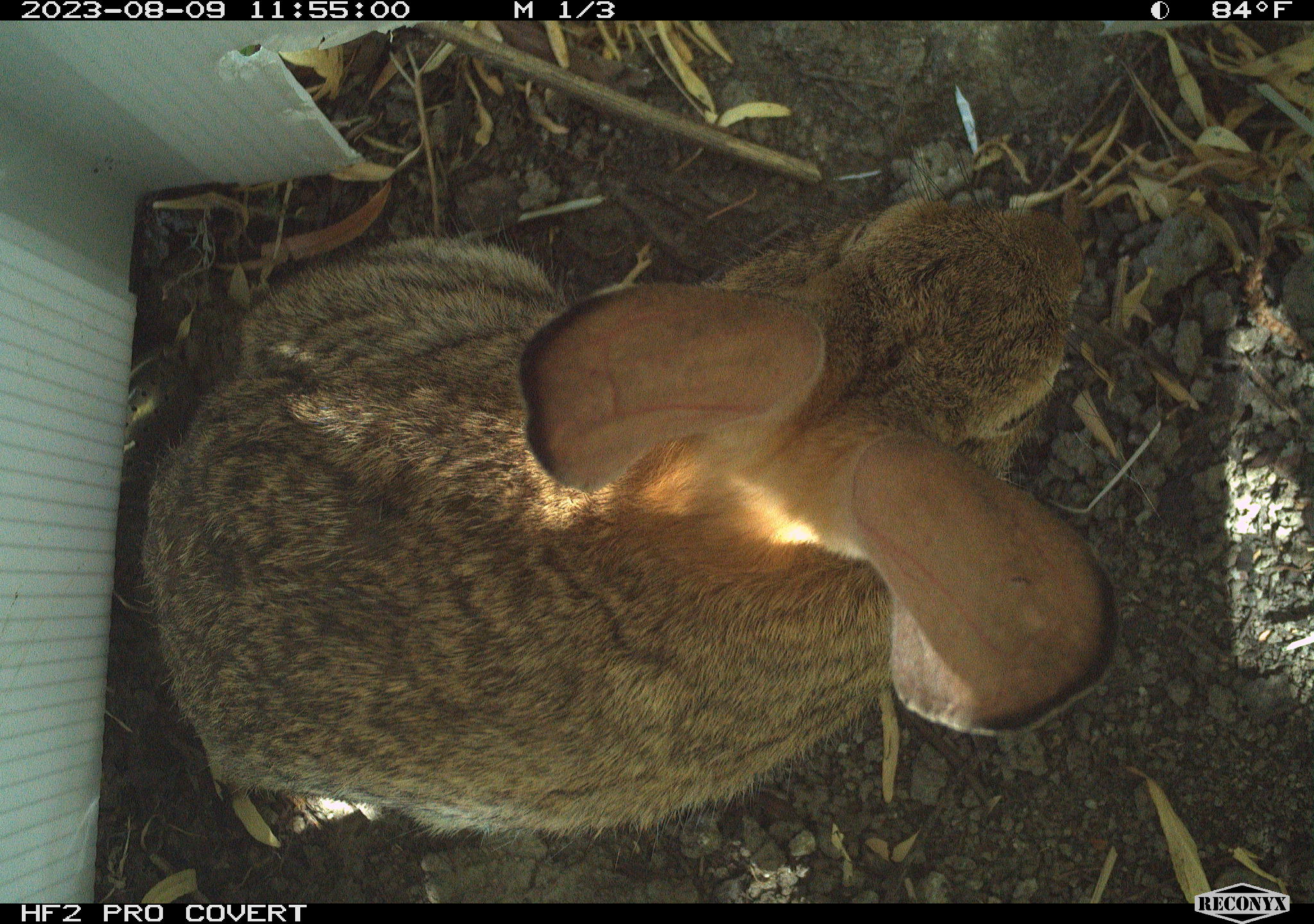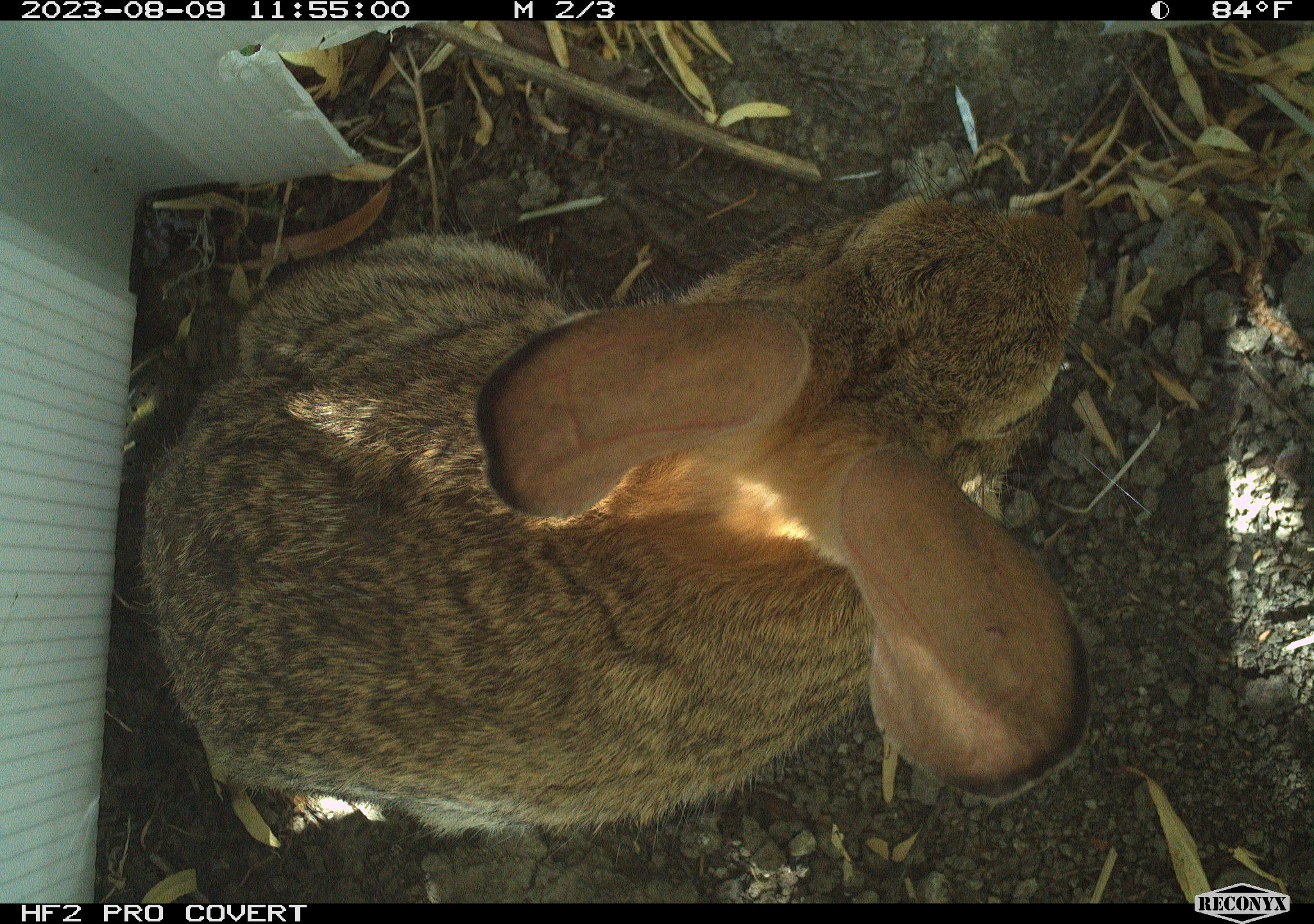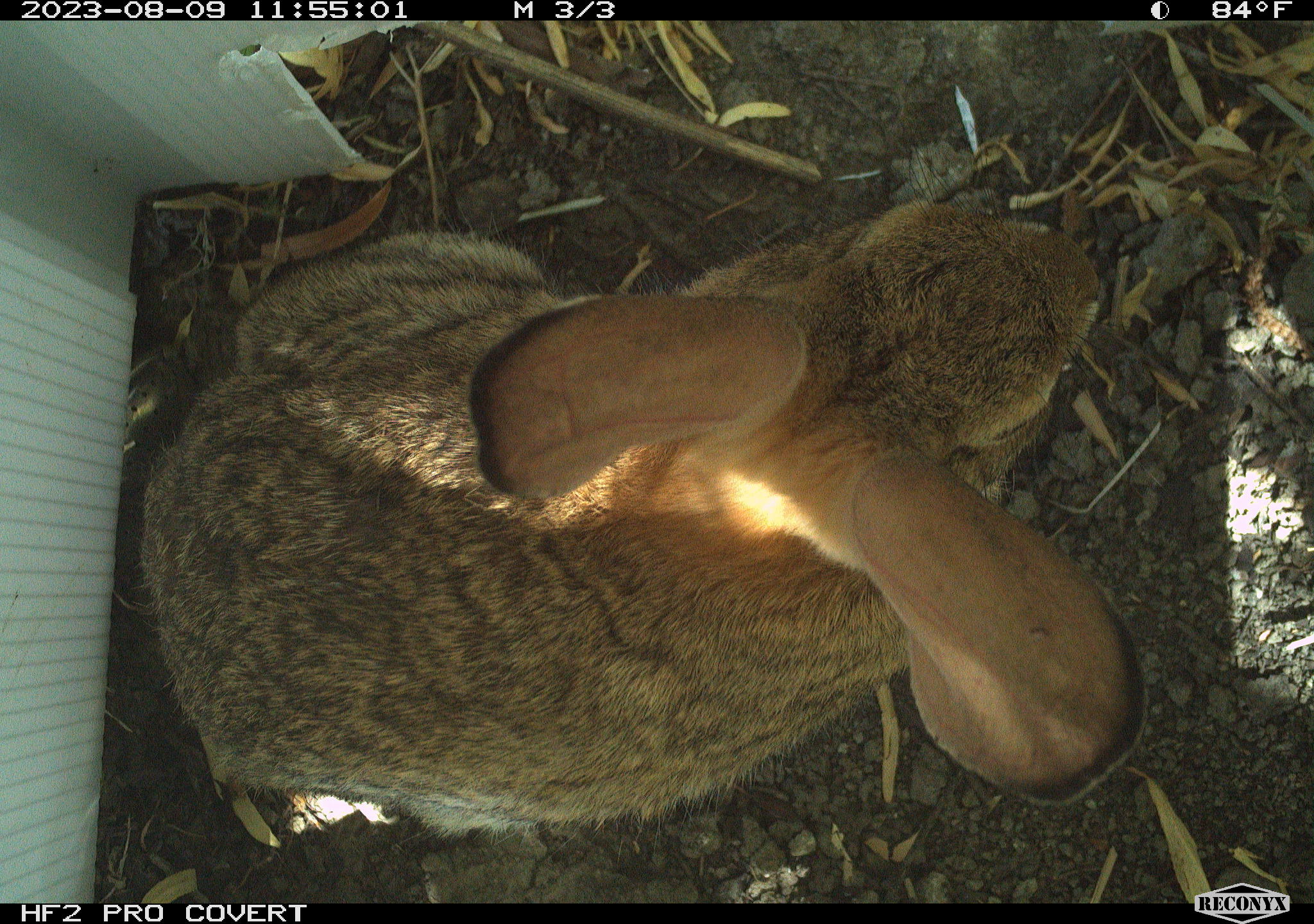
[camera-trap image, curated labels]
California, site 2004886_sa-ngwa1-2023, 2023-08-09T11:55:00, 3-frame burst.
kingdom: Animalia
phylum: Chordata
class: Mammalia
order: Lagomorpha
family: Leporidae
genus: Sylvilagus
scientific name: Sylvilagus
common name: cottontail rabbits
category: sylvilagus species